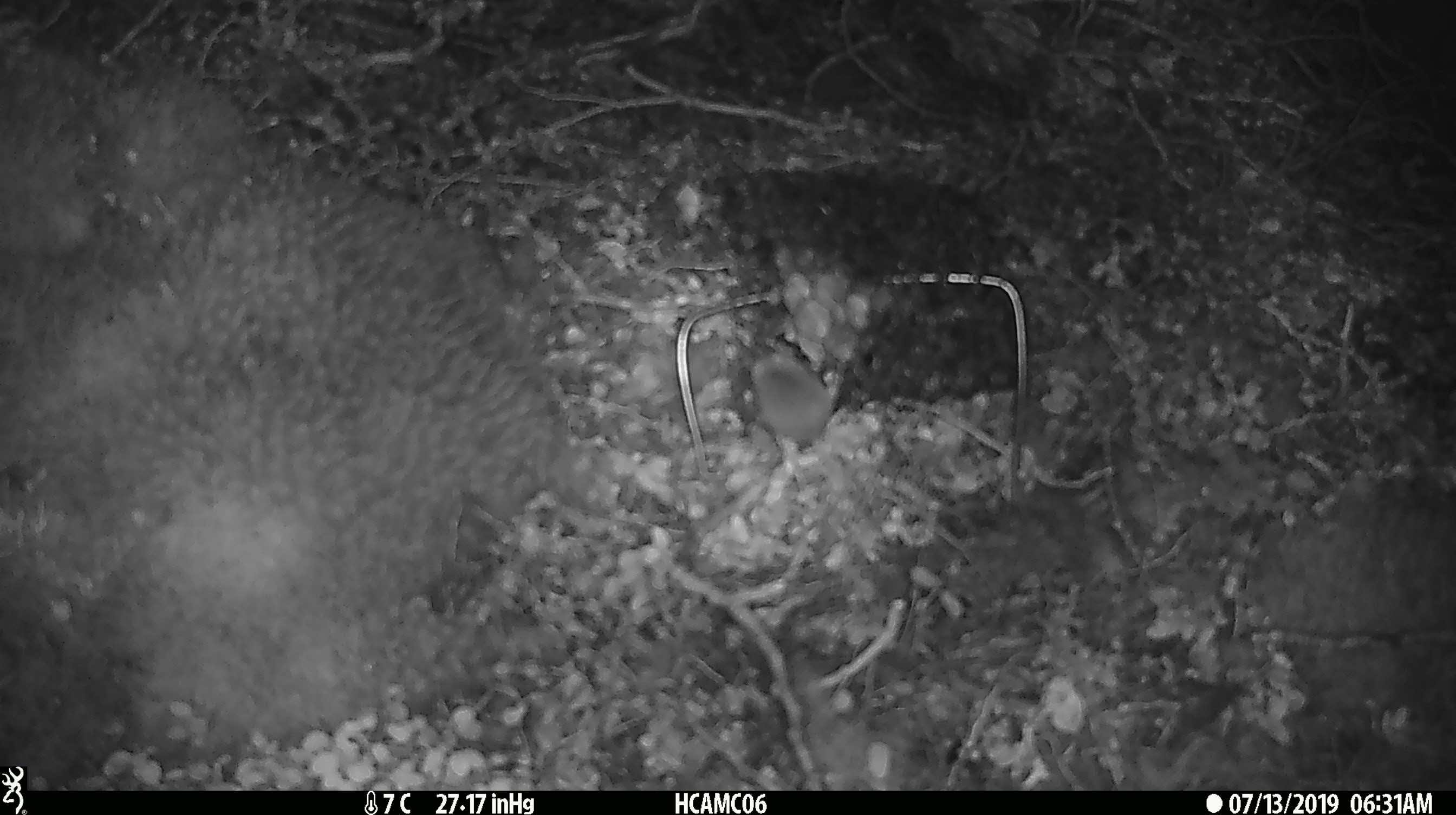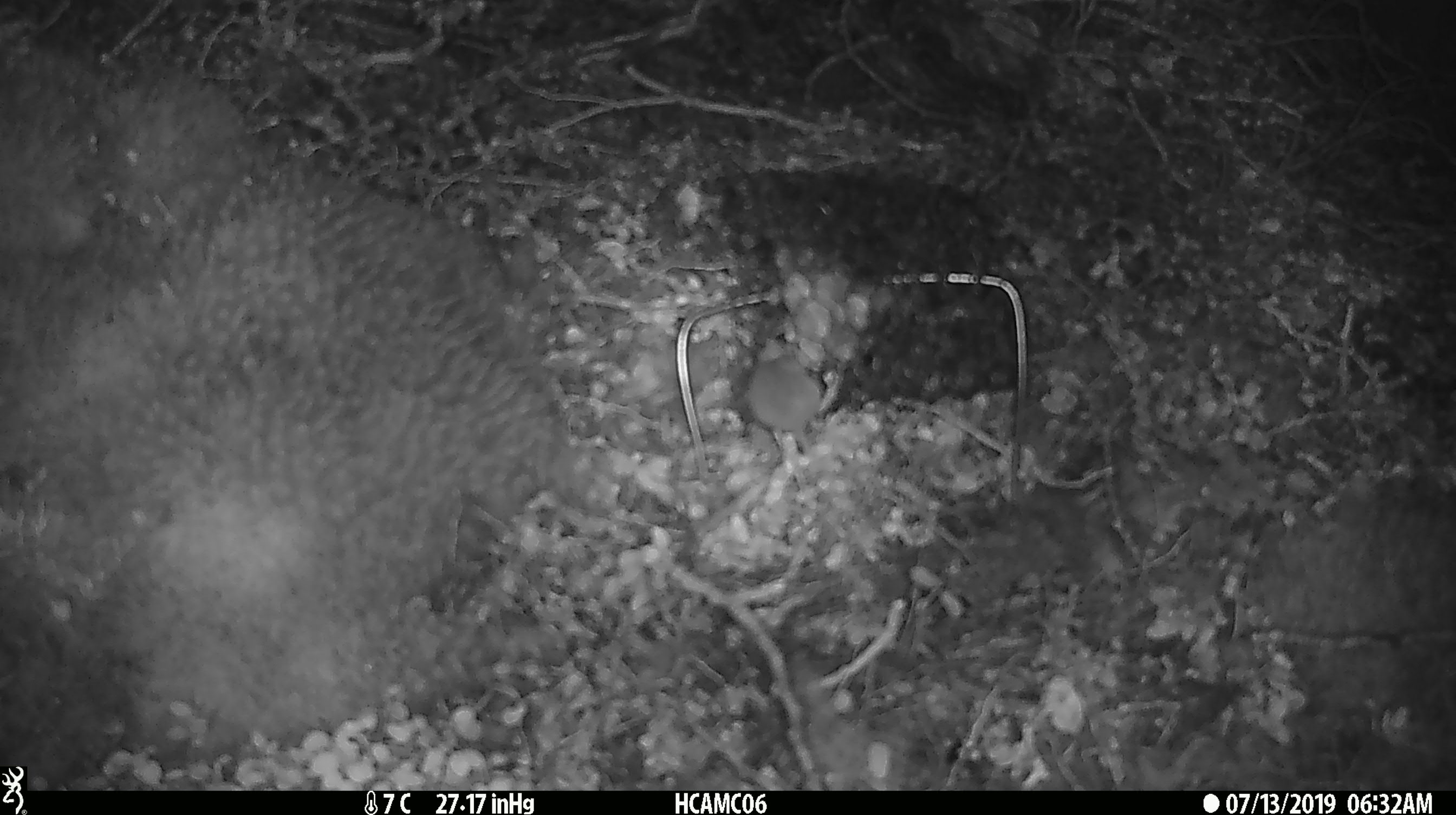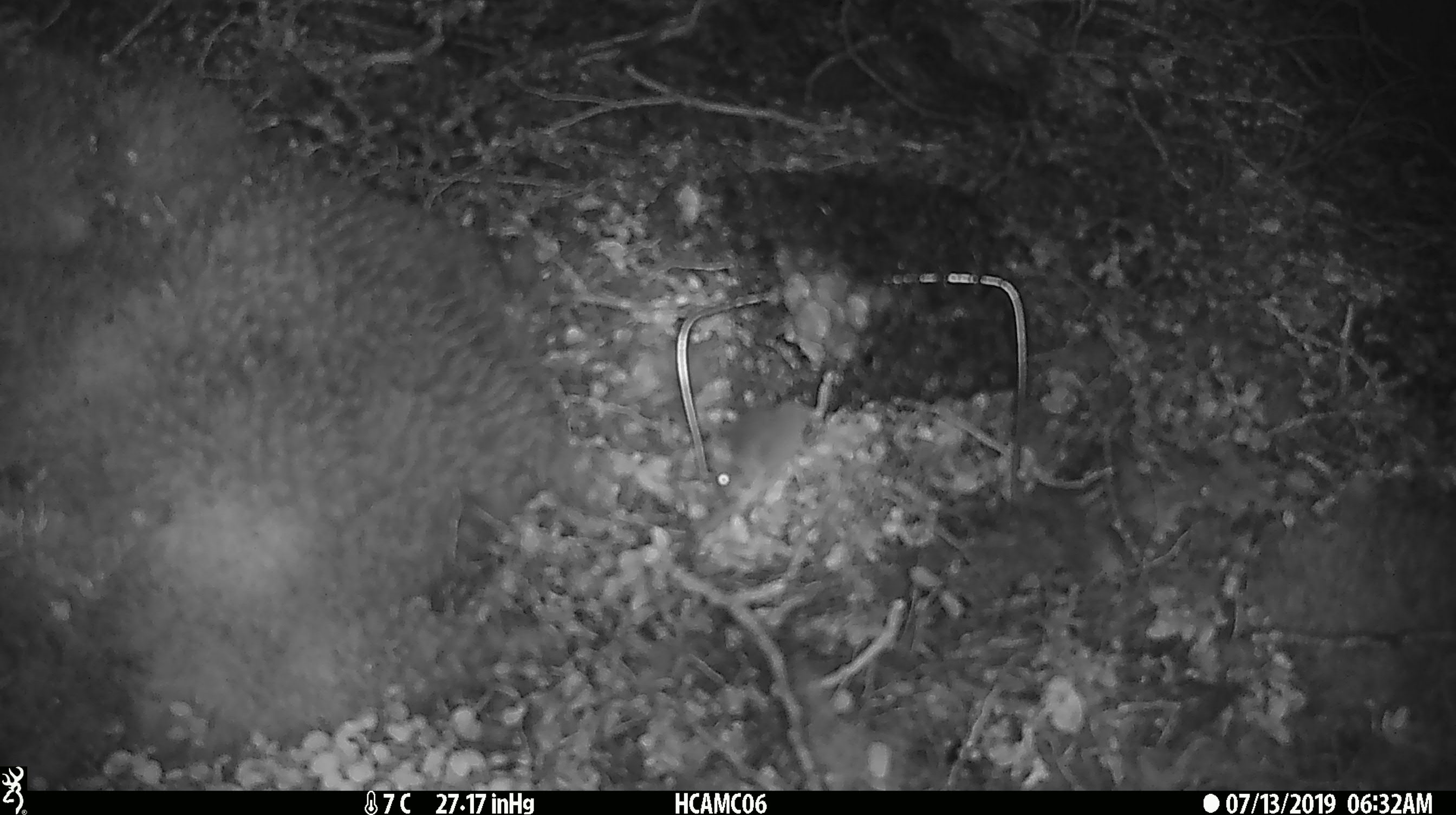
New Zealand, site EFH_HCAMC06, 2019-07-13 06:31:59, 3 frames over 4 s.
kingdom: Animalia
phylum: Chordata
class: Mammalia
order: Rodentia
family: Muridae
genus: Mus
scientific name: Mus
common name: mouse